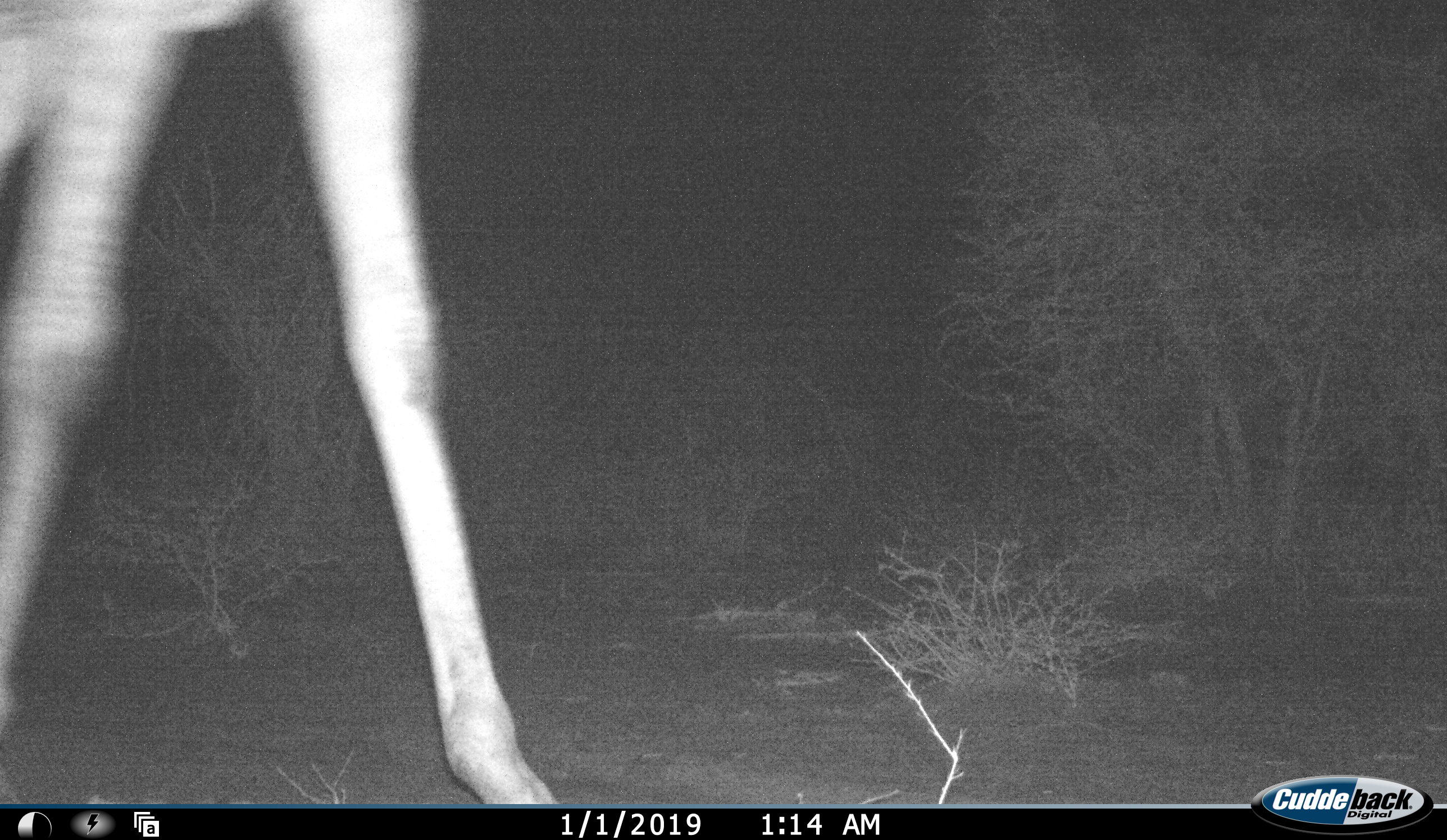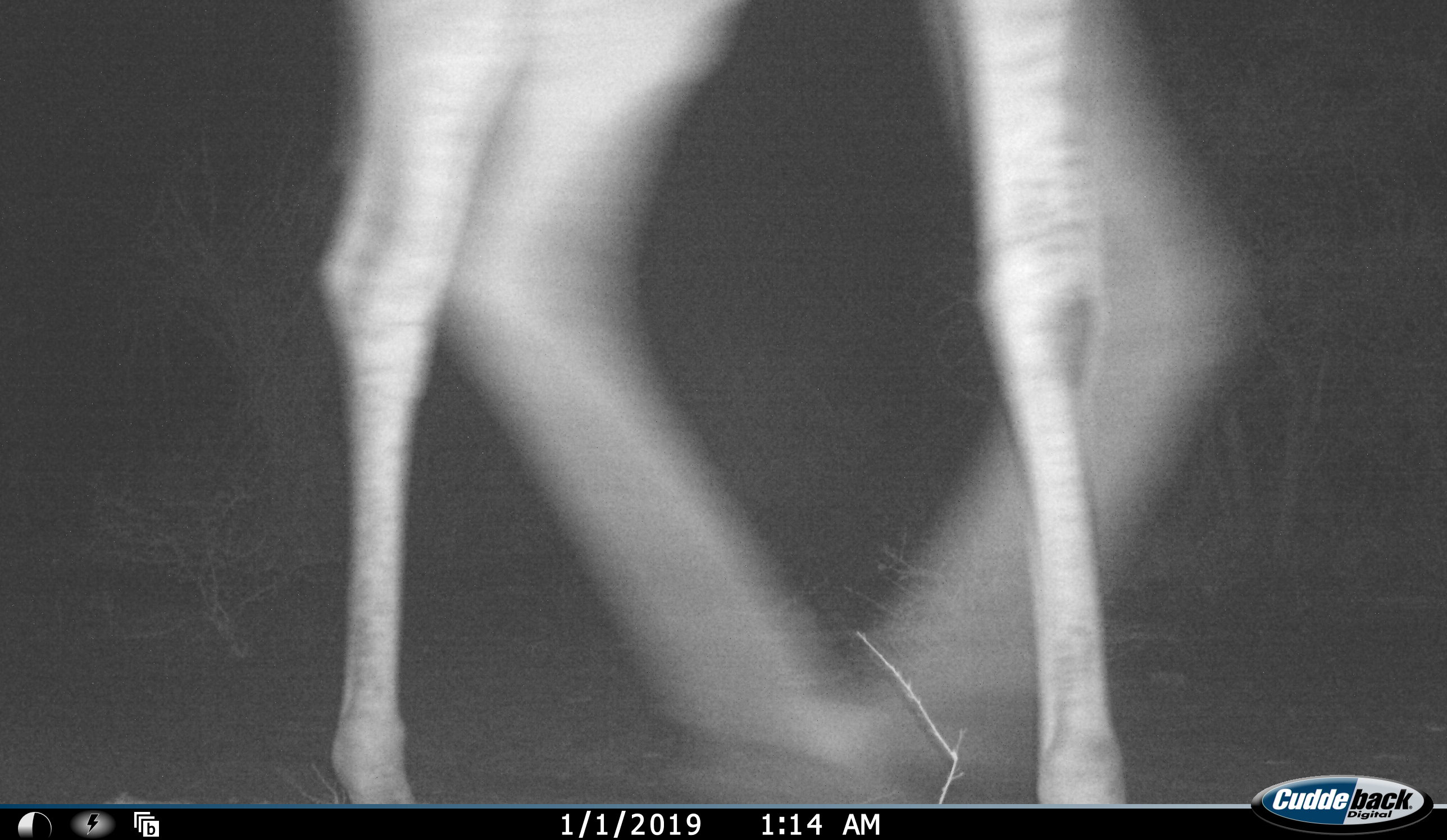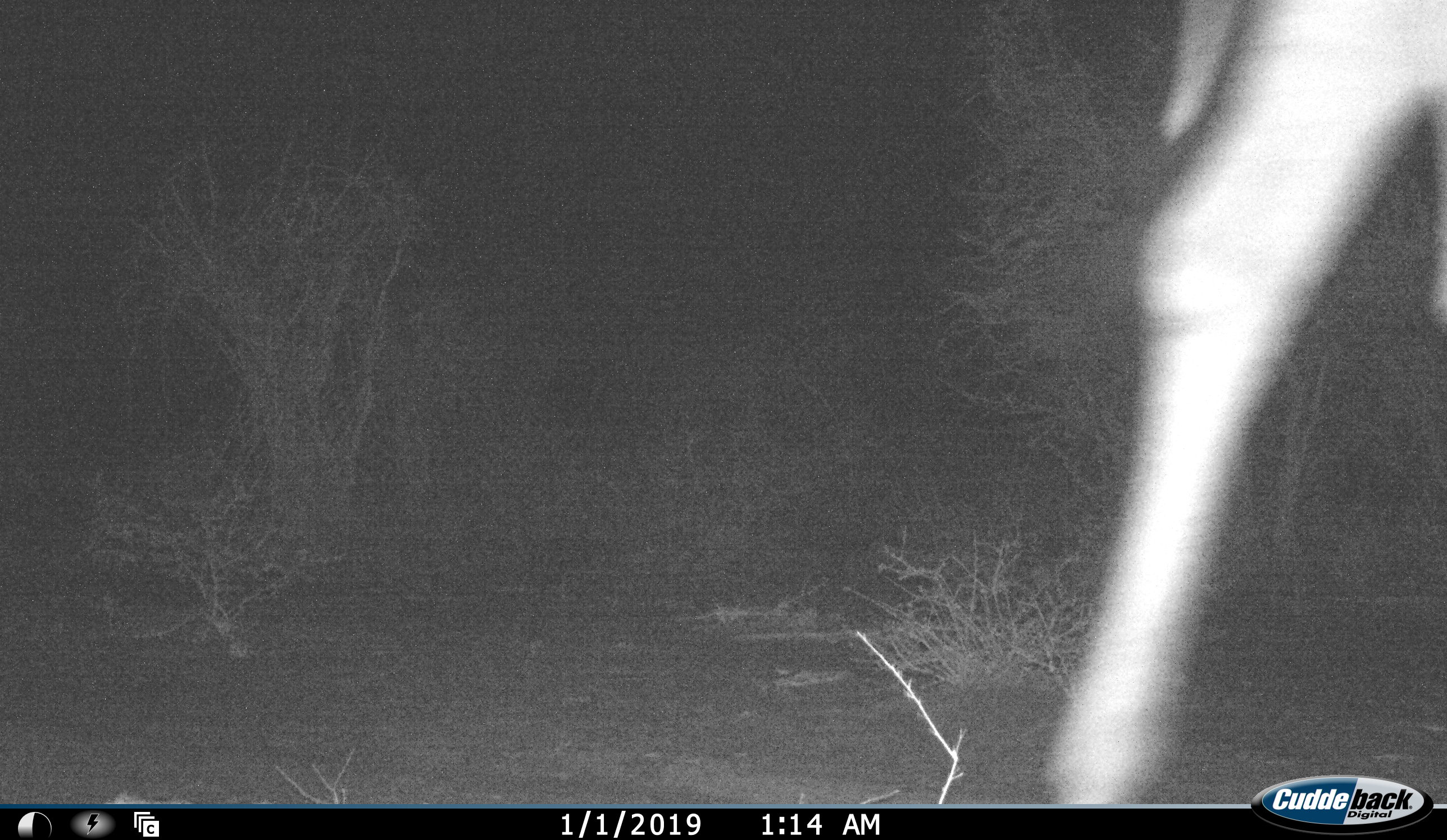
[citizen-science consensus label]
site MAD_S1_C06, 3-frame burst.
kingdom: Animalia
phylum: Chordata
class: Mammalia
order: Artiodactyla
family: Giraffidae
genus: Giraffa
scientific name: Giraffa camelopardalis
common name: giraffe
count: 1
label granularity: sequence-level